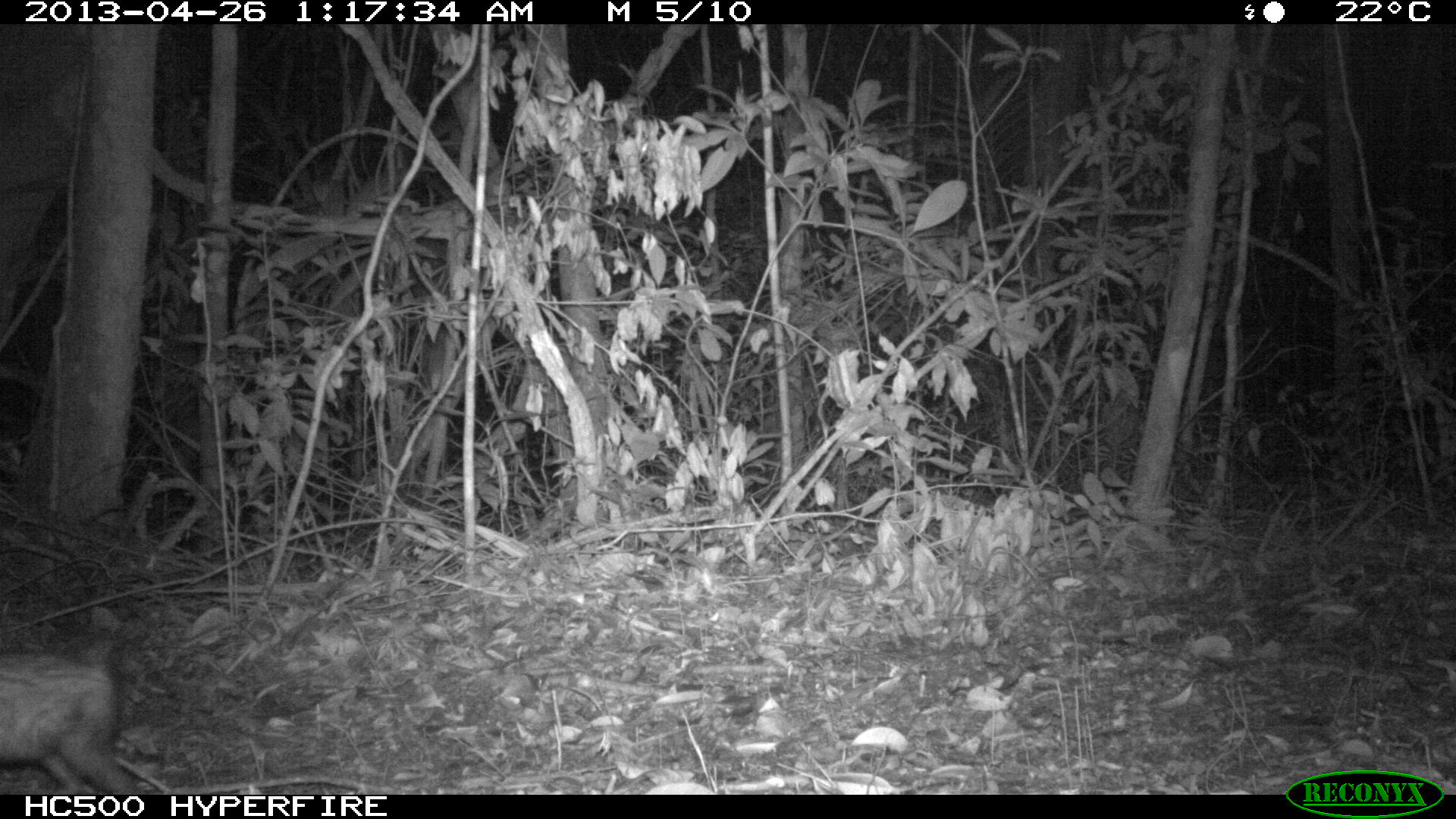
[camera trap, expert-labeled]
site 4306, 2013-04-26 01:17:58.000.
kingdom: Animalia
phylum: Chordata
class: Mammalia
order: Didelphimorphia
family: Didelphidae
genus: Didelphis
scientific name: Didelphis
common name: american opossums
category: didelphis sp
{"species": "didelphis sp (american opossums) (Didelphis)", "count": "1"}